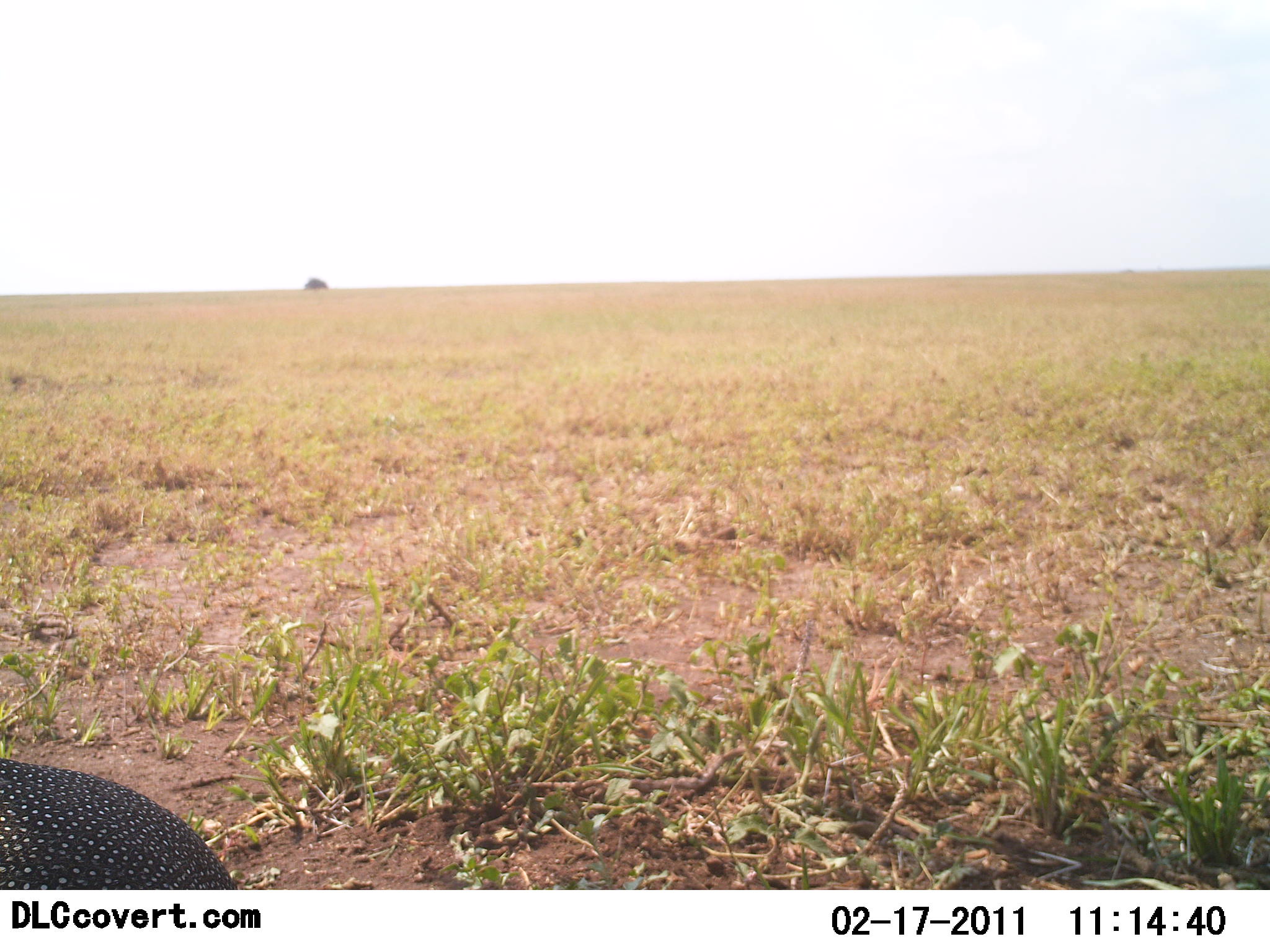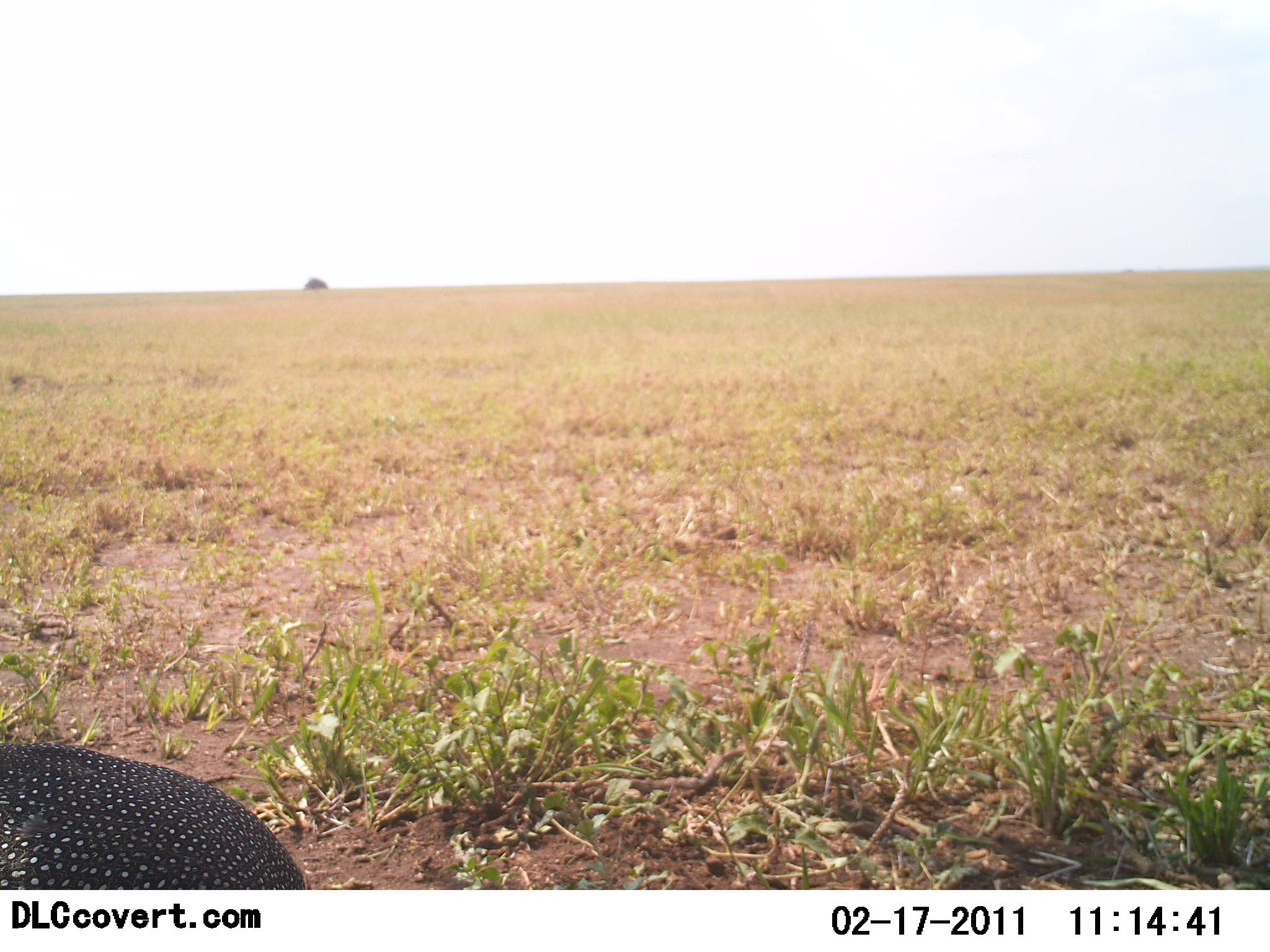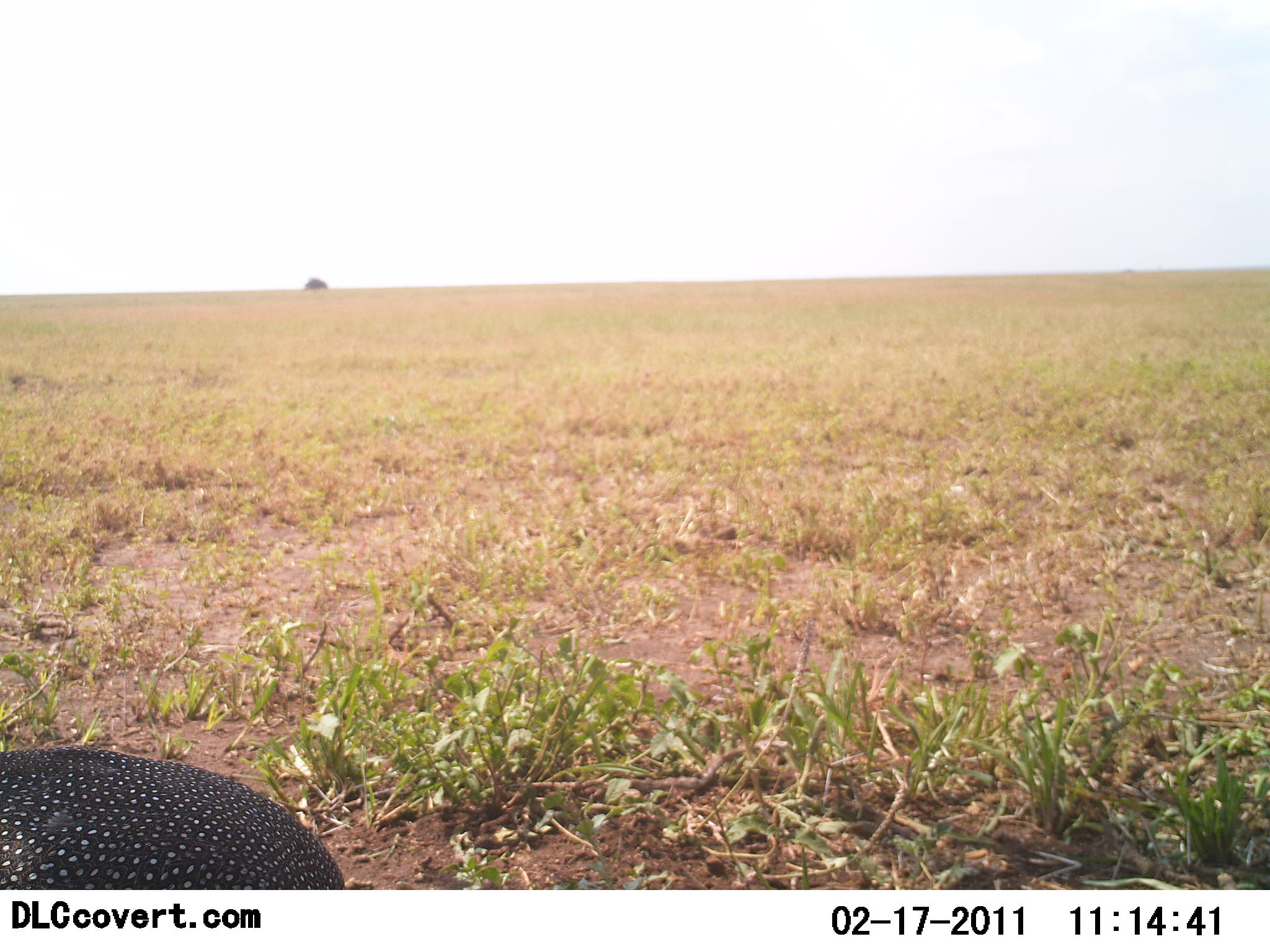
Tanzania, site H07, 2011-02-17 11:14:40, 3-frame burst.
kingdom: Animalia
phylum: Chordata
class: Aves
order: Galliformes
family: Numididae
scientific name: Numididae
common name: guinea fowl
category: guineafowl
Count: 1.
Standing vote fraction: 43%.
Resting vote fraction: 7%.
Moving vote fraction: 36%.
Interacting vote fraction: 0%.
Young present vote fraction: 0%.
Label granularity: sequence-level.